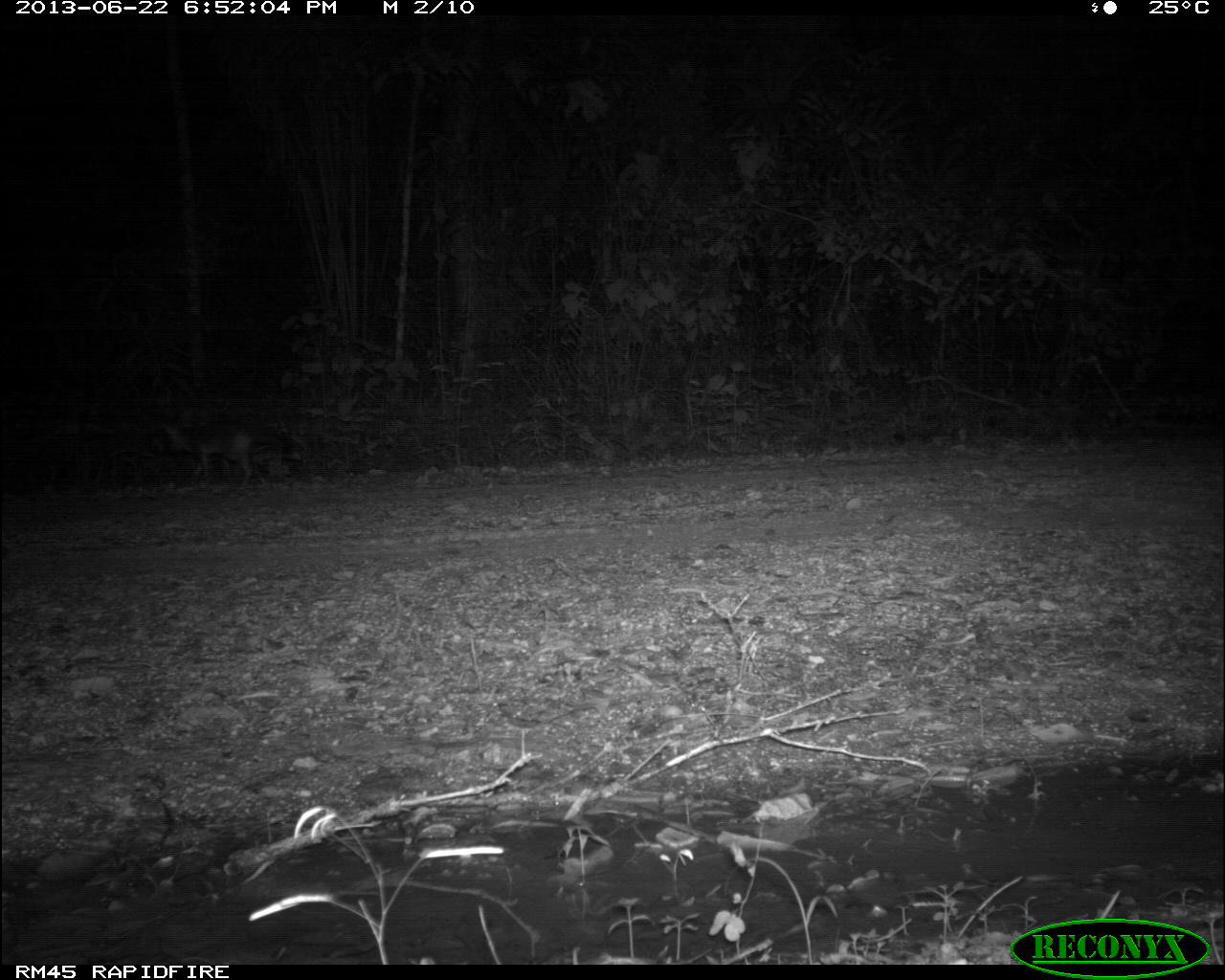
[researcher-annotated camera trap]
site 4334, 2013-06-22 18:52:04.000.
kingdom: Animalia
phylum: Chordata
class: Mammalia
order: Carnivora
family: Canidae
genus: Urocyon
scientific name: Urocyon cinereoargenteus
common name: gray fox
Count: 1.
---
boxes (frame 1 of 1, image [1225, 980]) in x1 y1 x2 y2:
urocyon cinereoargenteus: 159 407 302 492